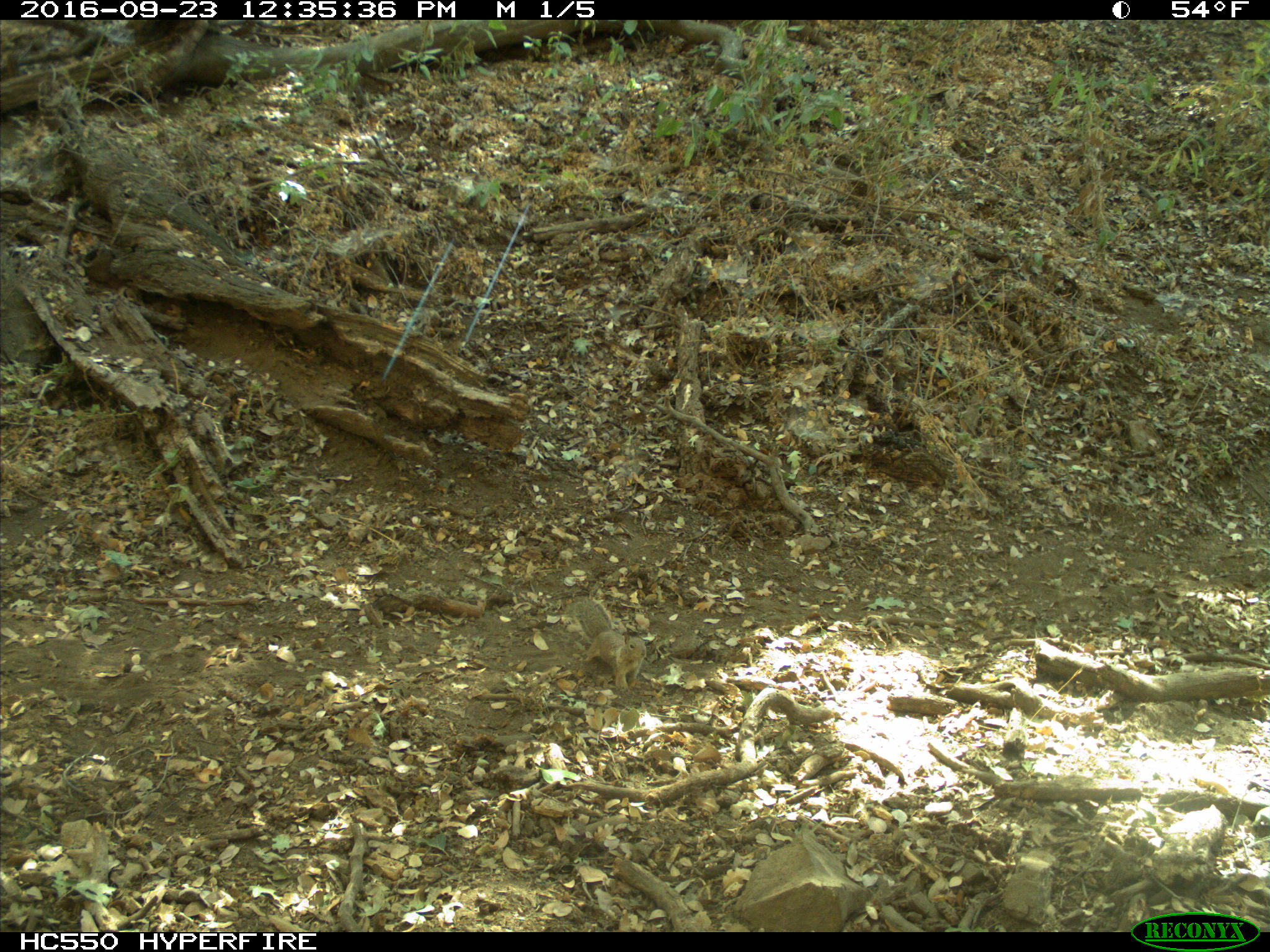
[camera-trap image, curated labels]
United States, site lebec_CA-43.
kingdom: Animalia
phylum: Chordata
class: Mammalia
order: Rodentia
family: Sciuridae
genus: Otospermophilus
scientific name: Otospermophilus beecheyi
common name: california ground squirrel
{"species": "Otospermophilus beecheyi (california ground squirrel)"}